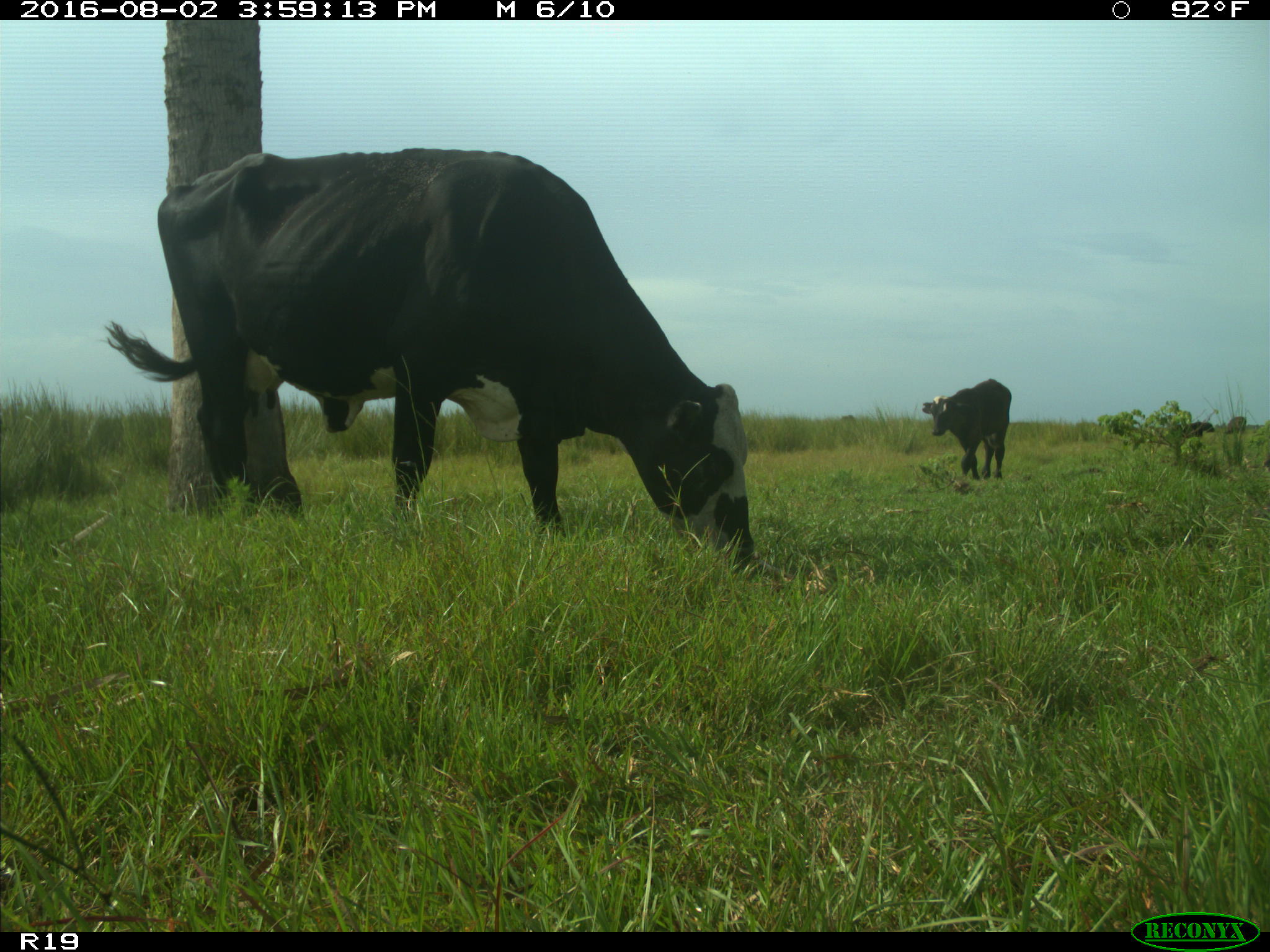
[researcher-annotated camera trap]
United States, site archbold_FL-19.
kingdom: Animalia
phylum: Chordata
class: Mammalia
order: Artiodactyla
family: Bovidae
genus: Bos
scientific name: Bos taurus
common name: domestic cow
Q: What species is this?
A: Bos taurus (domestic cow).